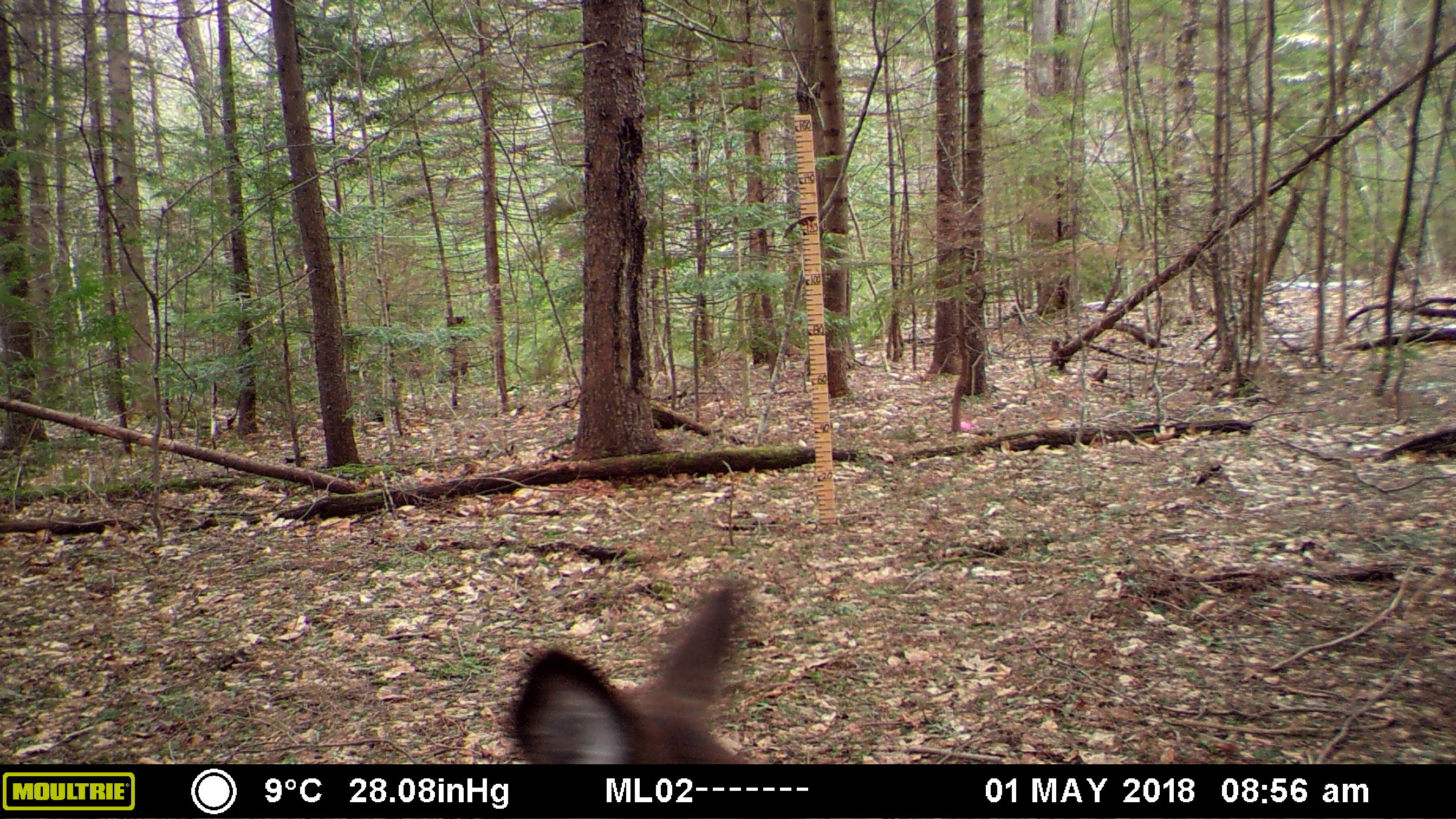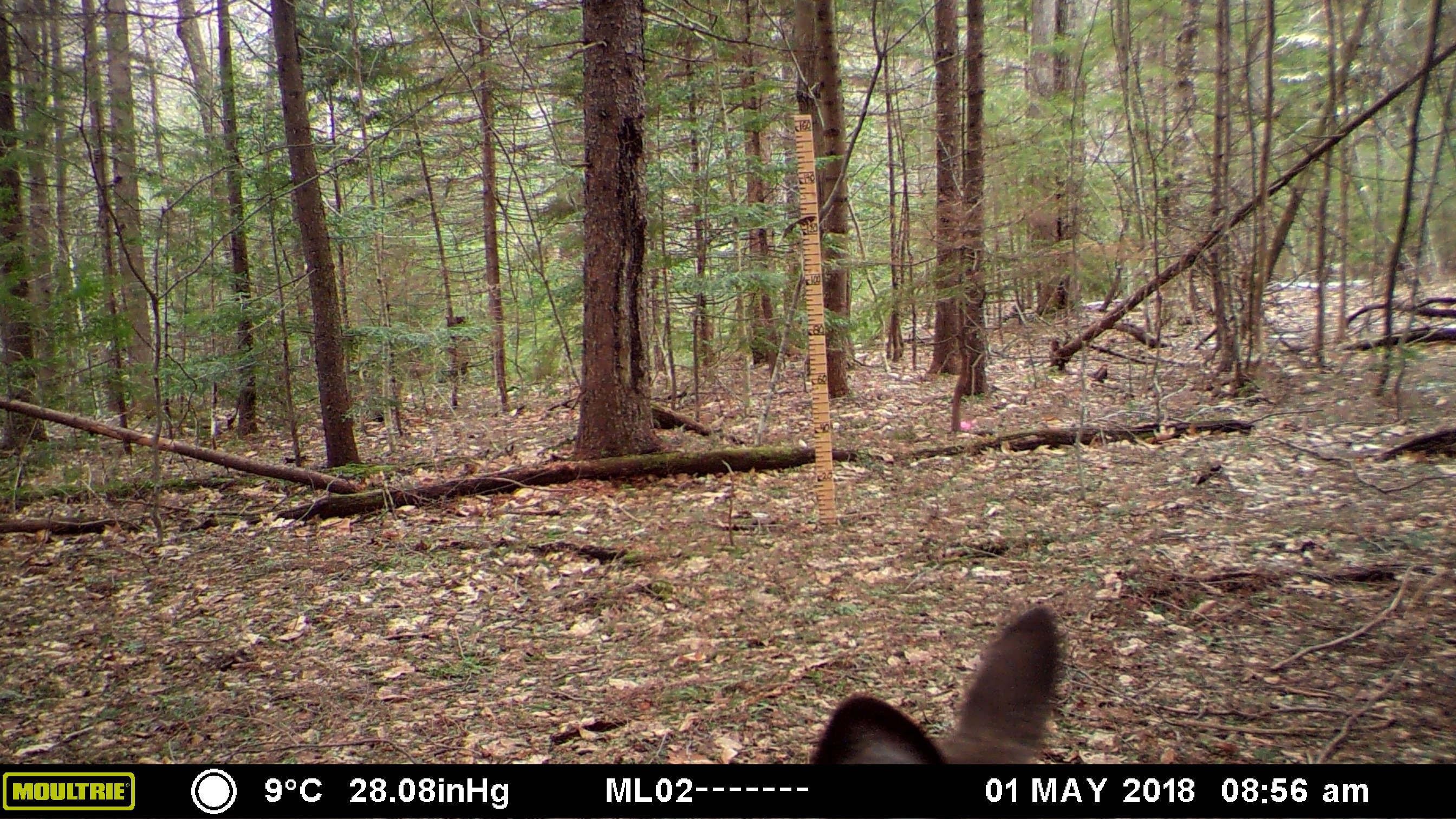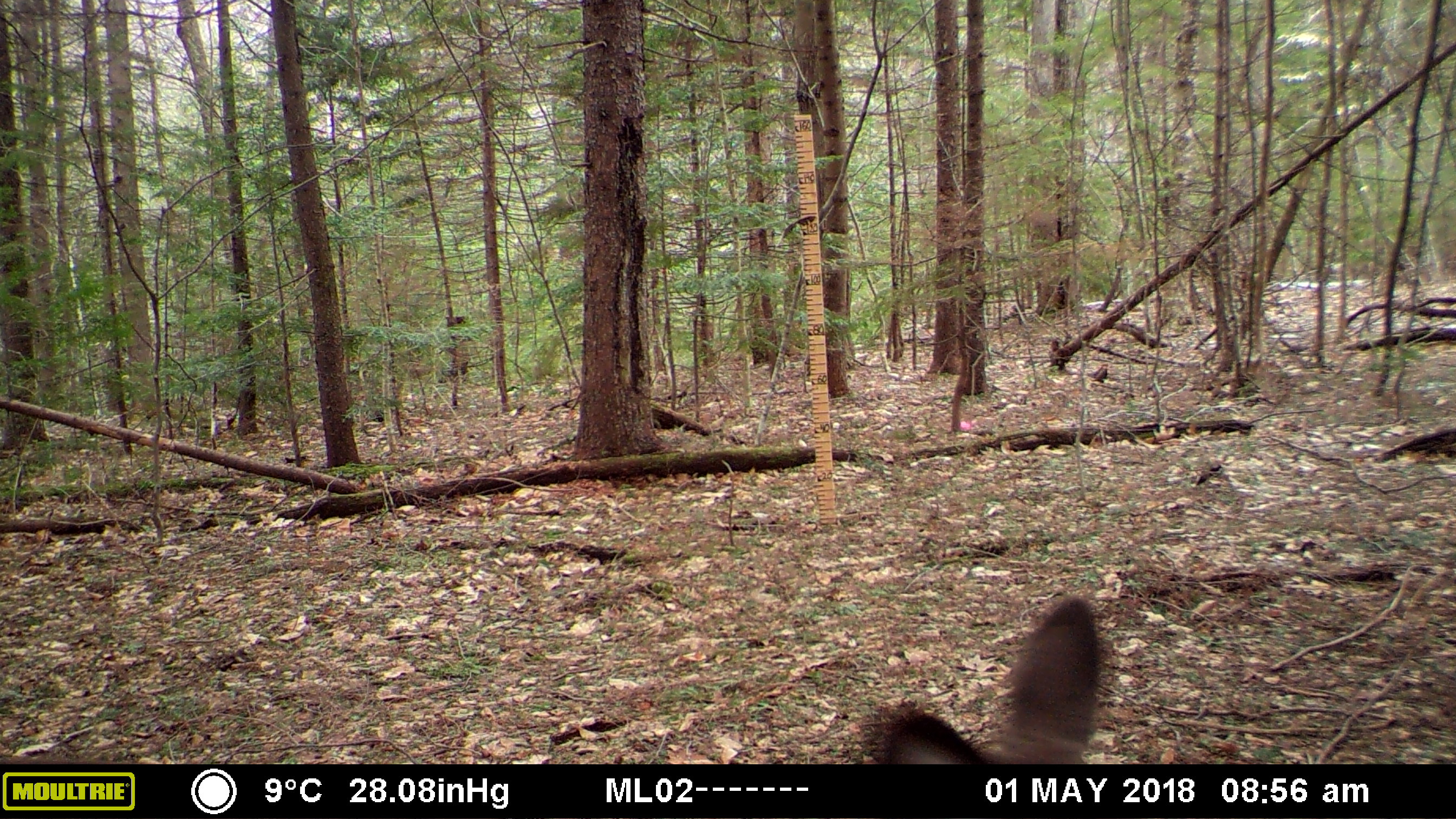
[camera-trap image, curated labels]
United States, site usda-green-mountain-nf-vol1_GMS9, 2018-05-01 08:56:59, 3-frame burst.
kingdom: Animalia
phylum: Chordata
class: Mammalia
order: Artiodactyla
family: Cervidae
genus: Odocoileus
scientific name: Odocoileus virginianus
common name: white-tailed deer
White-tailed deer (Odocoileus virginianus).